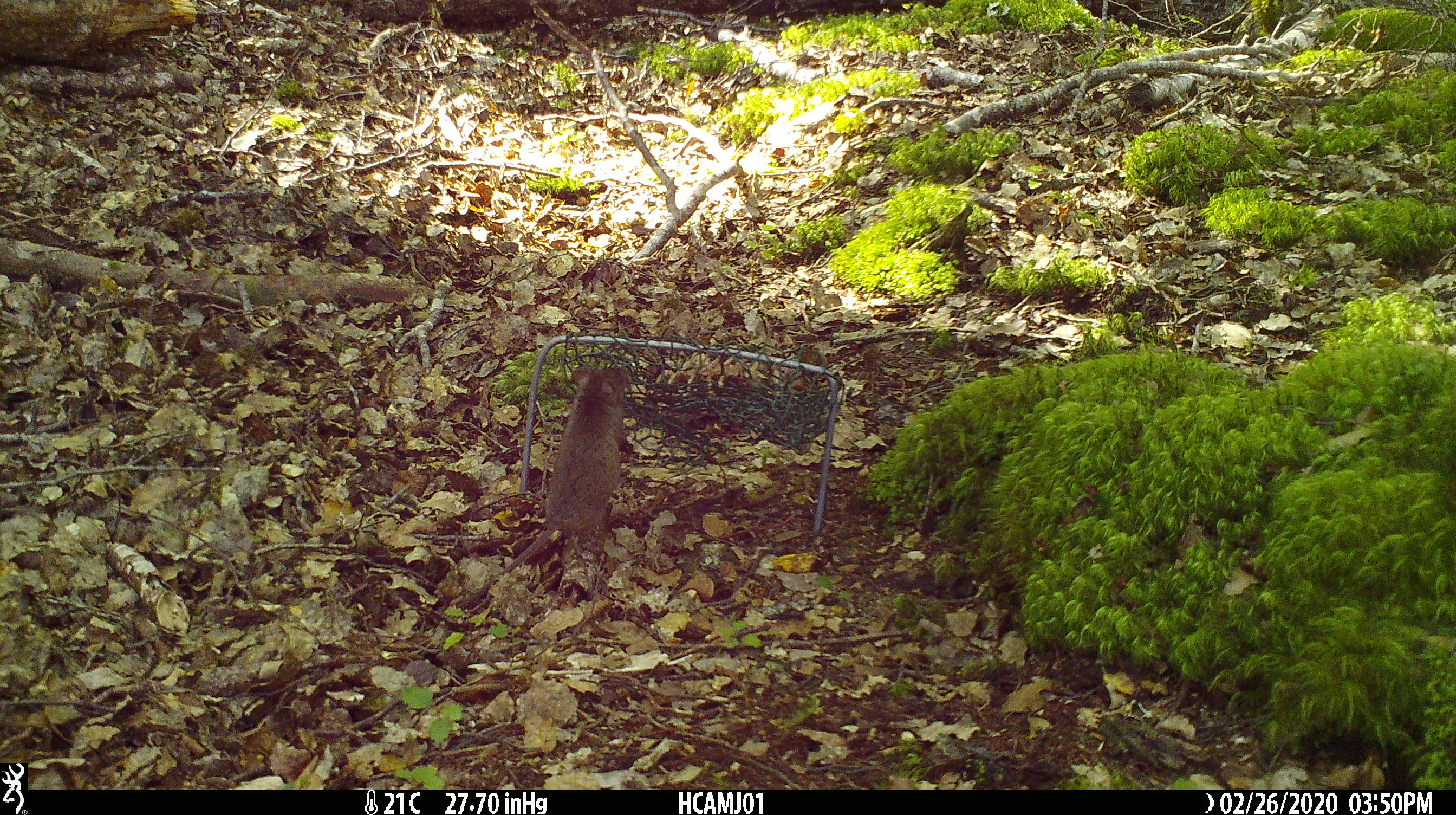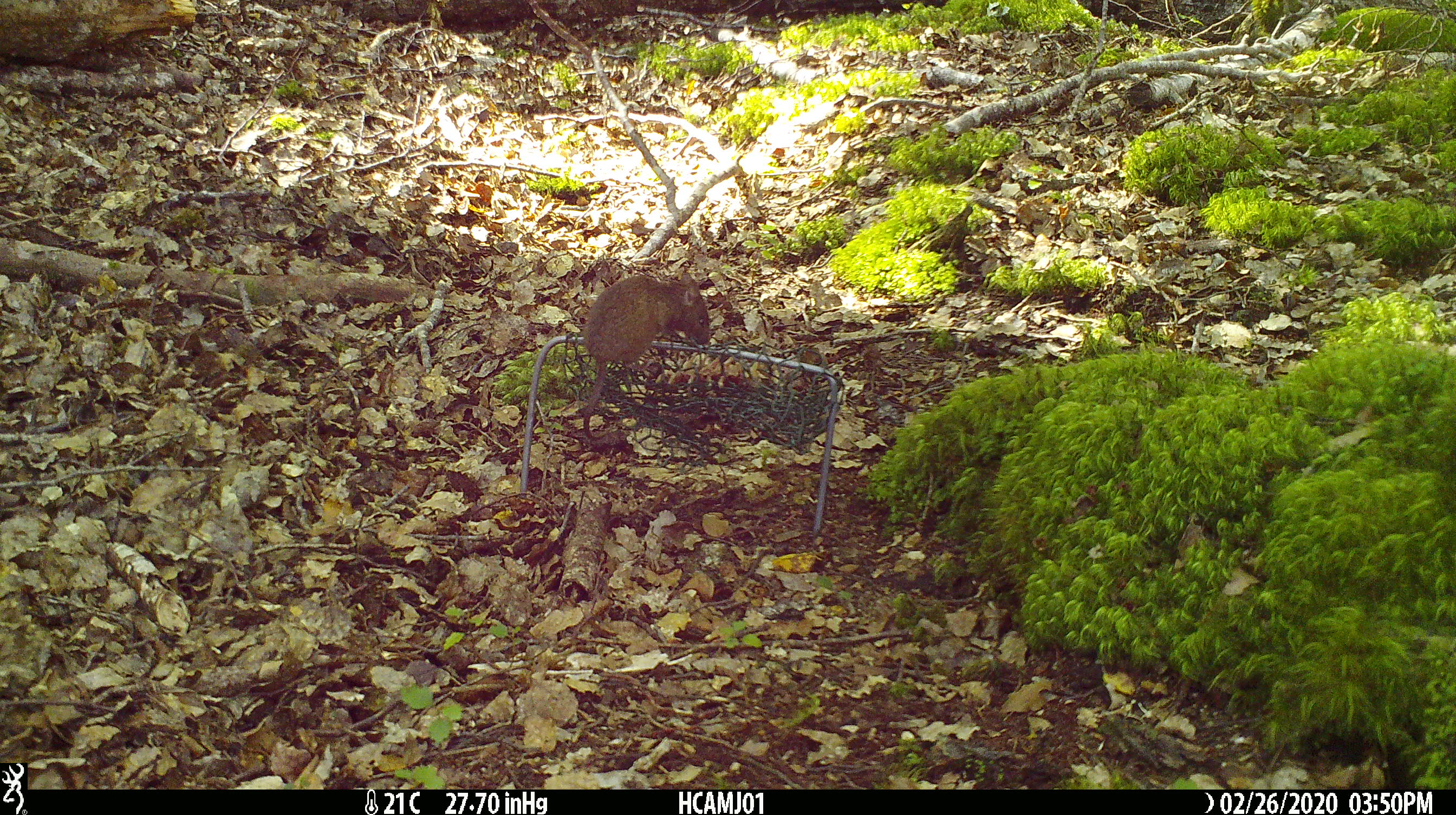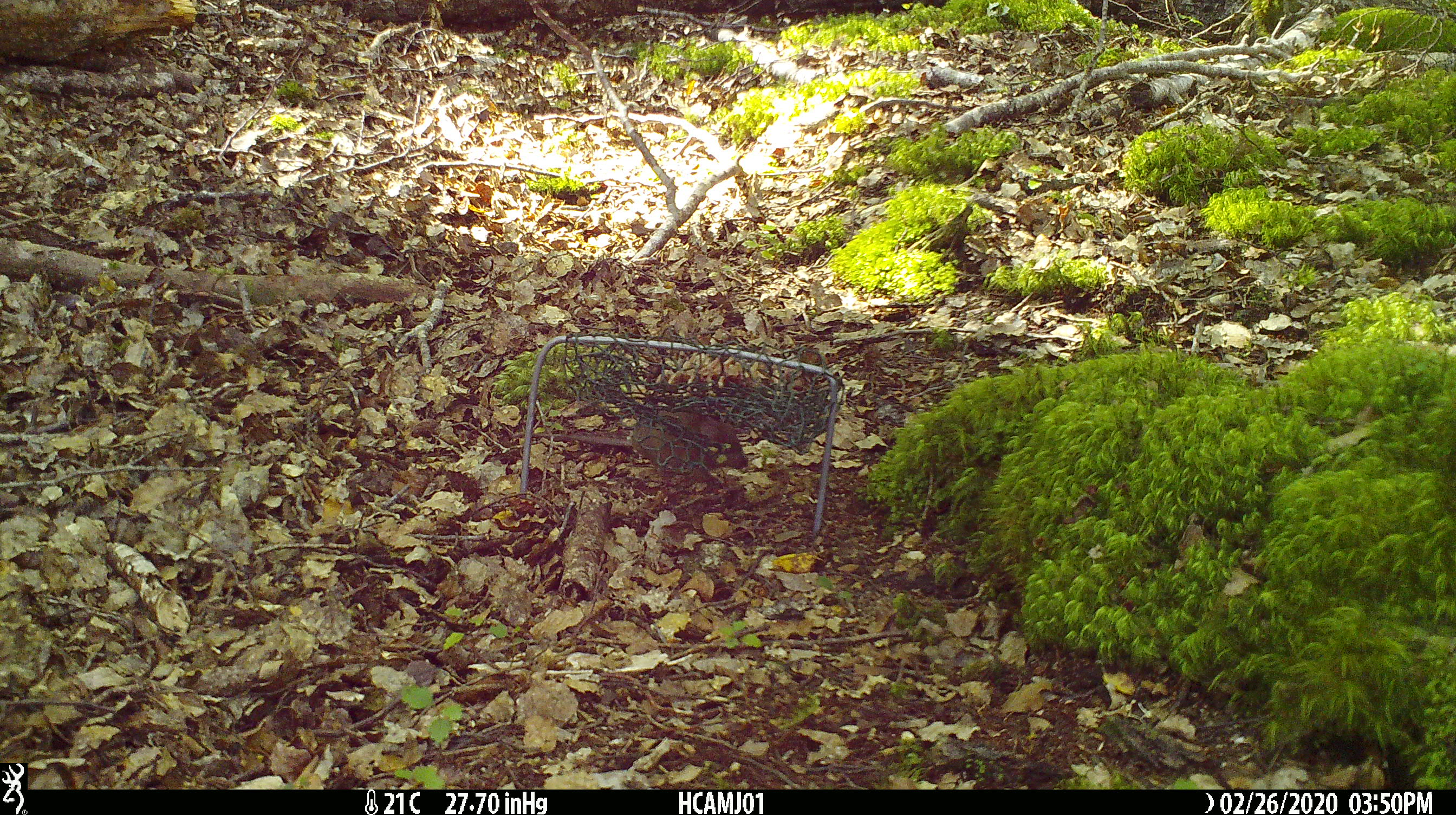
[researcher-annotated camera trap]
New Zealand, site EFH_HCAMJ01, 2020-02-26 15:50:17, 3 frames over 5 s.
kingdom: Animalia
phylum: Chordata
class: Mammalia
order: Rodentia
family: Muridae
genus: Mus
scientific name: Mus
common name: mouse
Mouse (Mus).